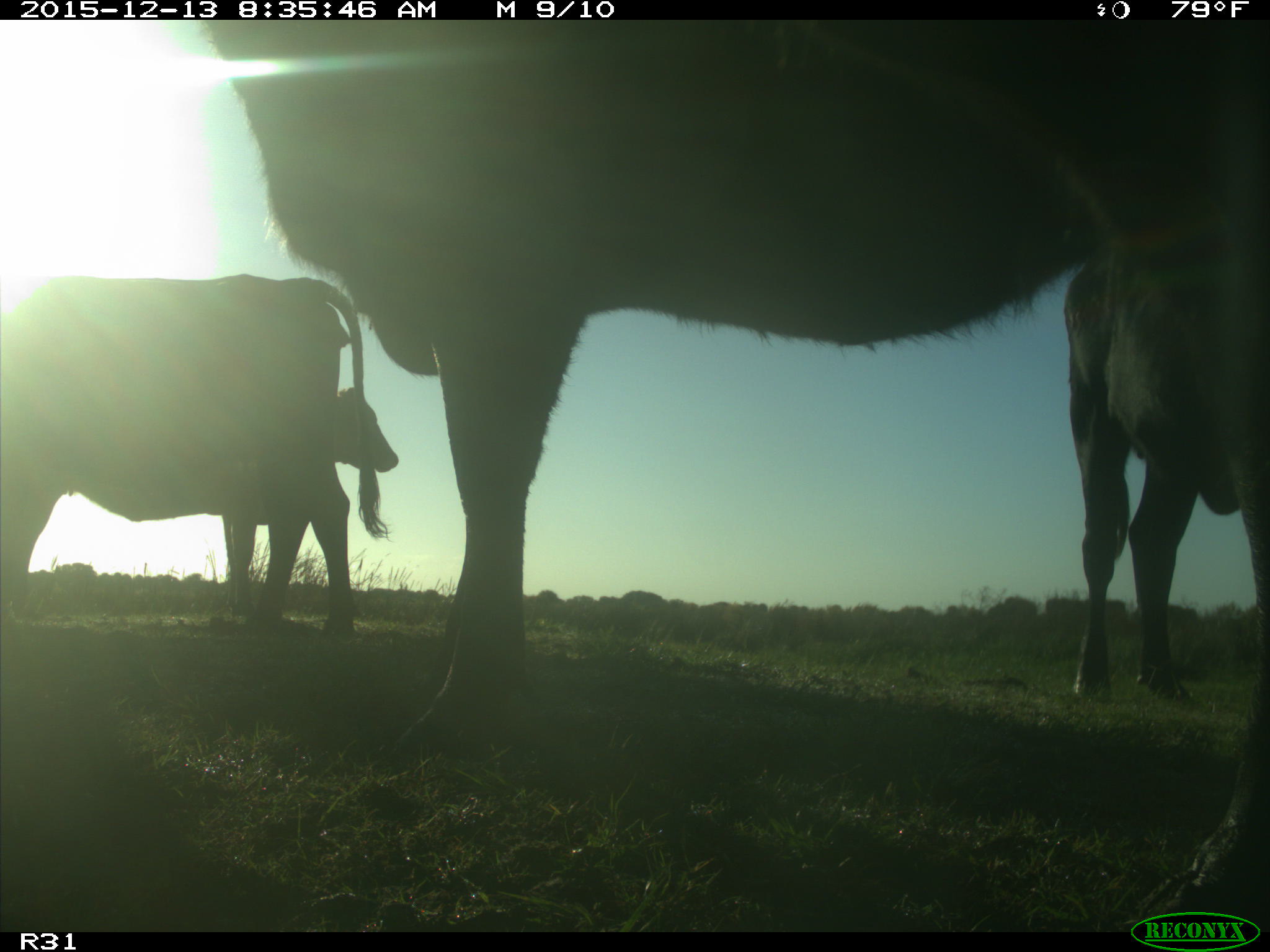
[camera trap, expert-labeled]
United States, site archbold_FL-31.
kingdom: Animalia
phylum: Chordata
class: Mammalia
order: Artiodactyla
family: Bovidae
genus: Bos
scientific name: Bos taurus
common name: domestic cow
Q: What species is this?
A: Bos taurus (domestic cow).